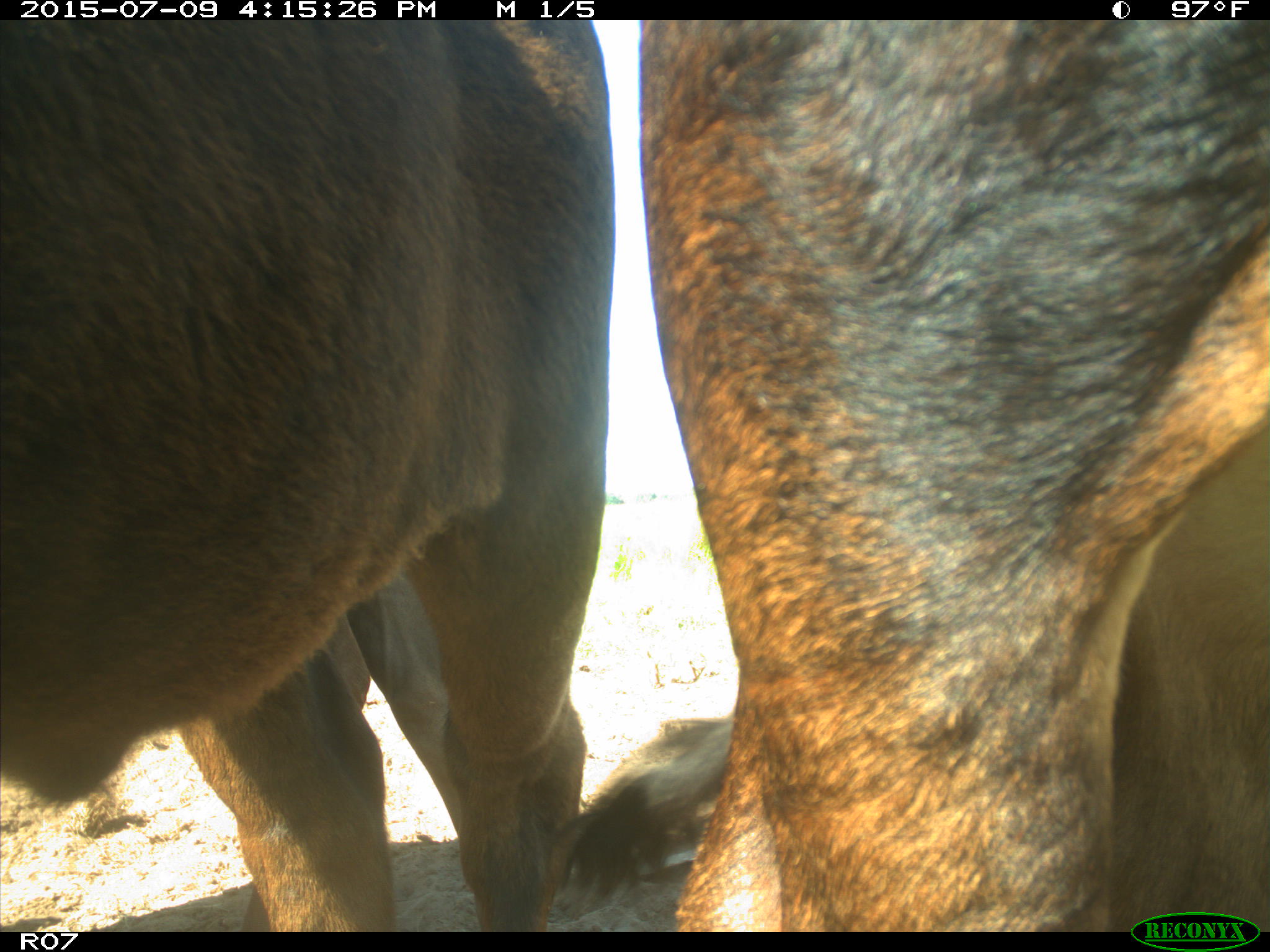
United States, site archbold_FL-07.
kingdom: Animalia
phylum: Chordata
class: Mammalia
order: Artiodactyla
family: Bovidae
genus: Bos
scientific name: Bos taurus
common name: domestic cow